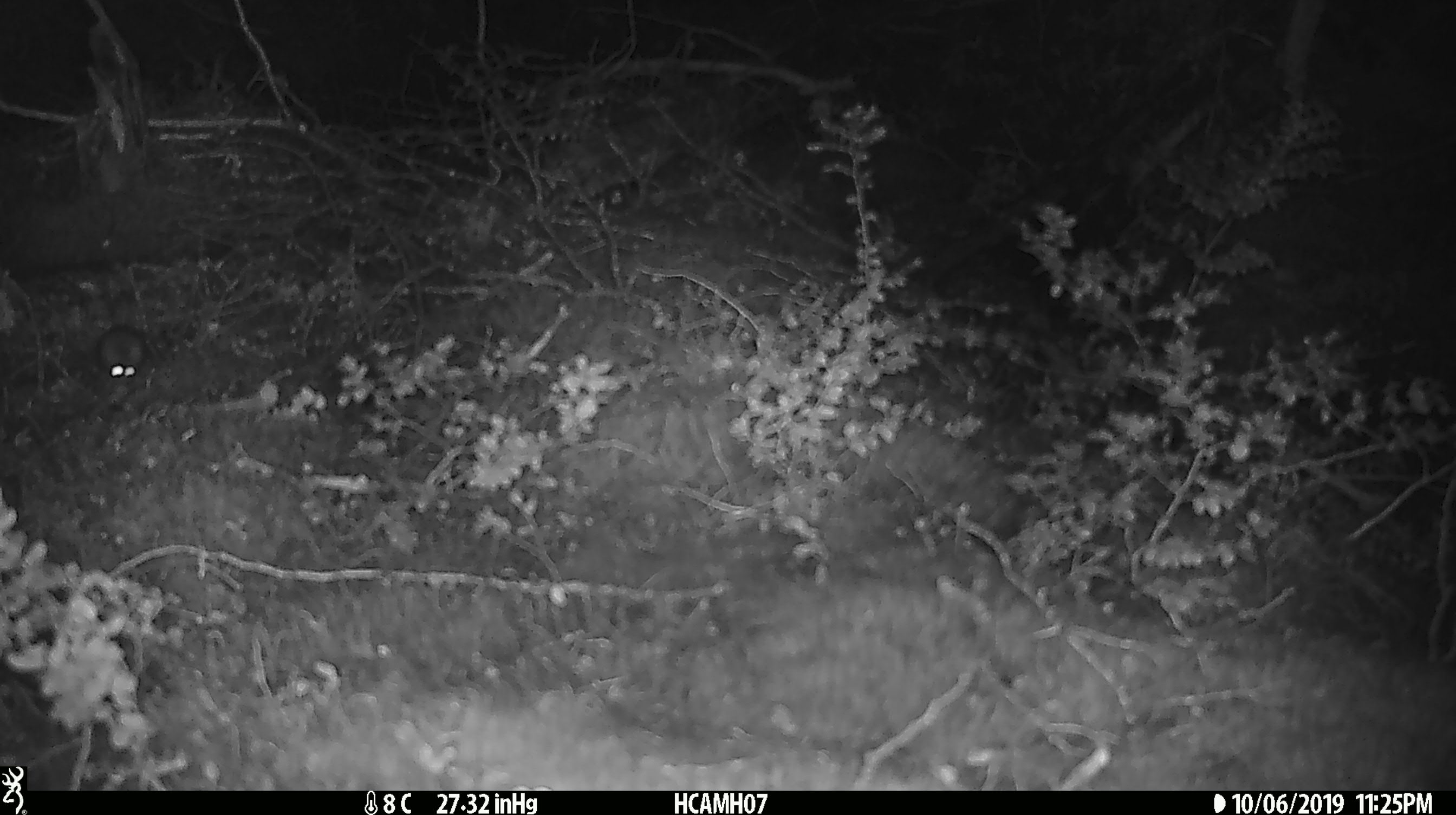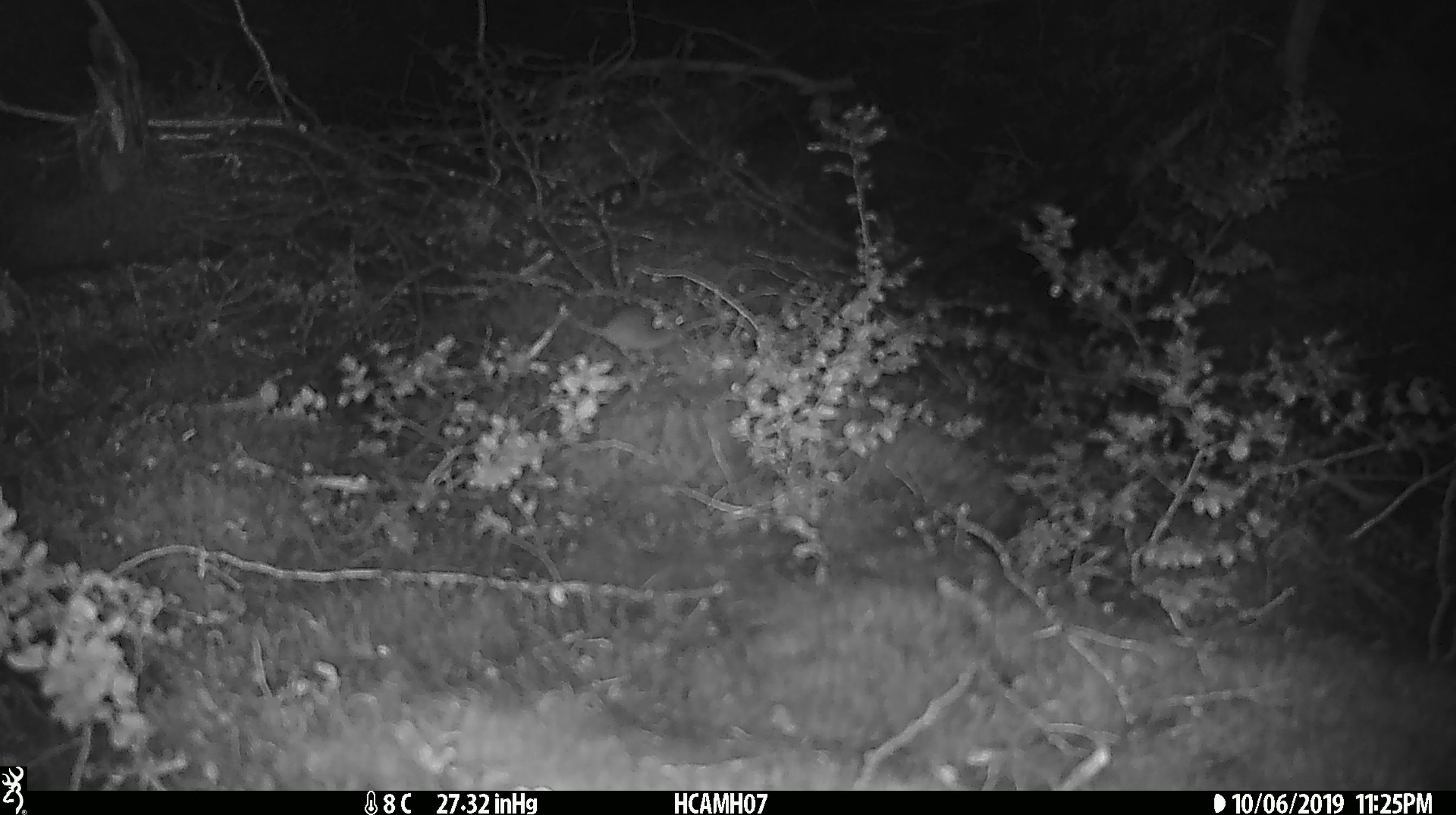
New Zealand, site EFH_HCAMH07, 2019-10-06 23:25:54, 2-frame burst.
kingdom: Animalia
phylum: Chordata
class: Mammalia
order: Rodentia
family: Muridae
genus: Mus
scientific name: Mus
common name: mouse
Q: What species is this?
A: Mouse (Mus).